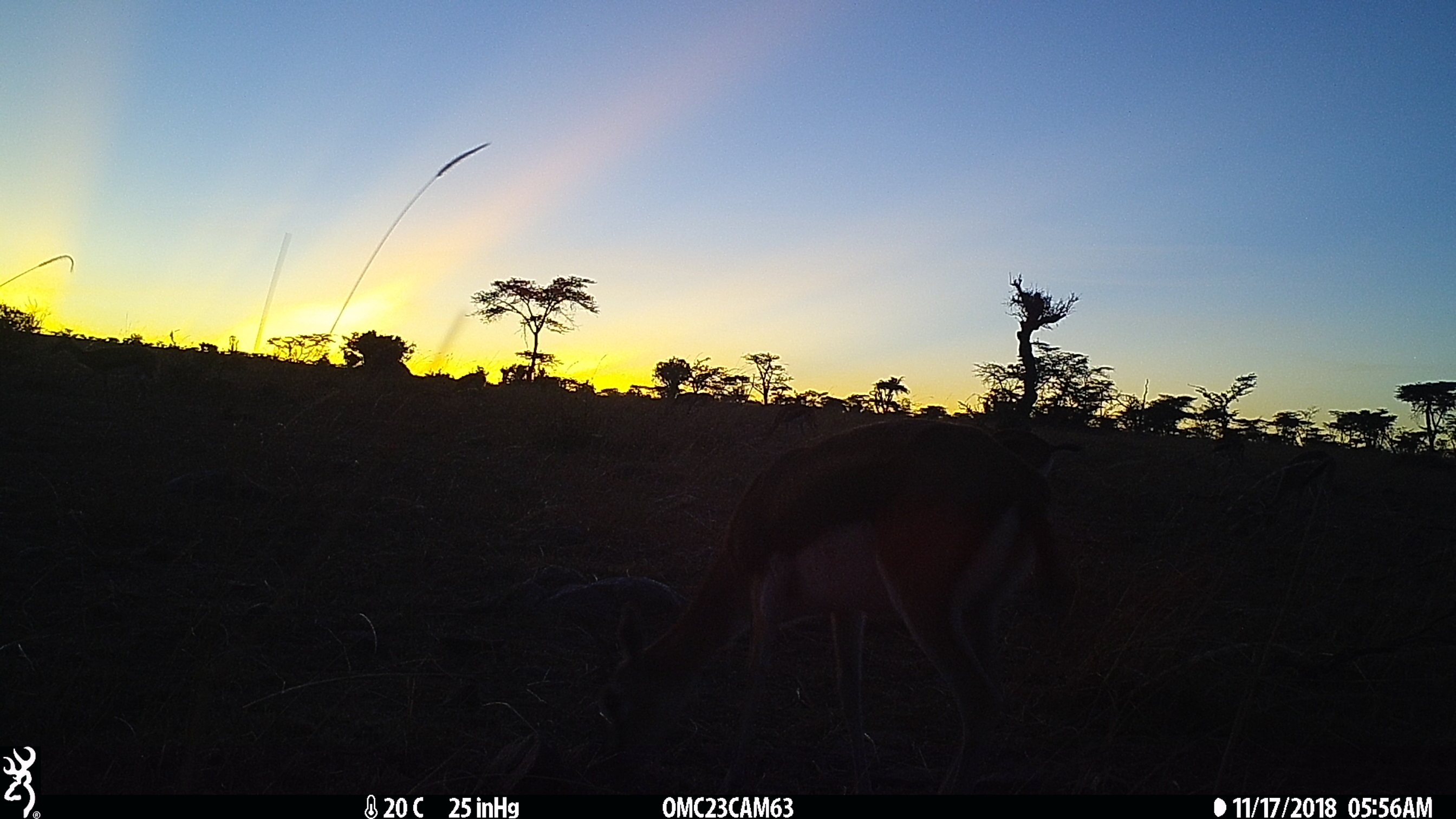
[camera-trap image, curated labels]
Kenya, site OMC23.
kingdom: Animalia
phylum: Chordata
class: Mammalia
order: Artiodactyla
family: Bovidae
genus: Eudorcas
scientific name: Eudorcas thomsonii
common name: thomon's gazelle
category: gazelle thomsons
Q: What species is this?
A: Gazelle thomsons (thomon's gazelle) (Eudorcas thomsonii).